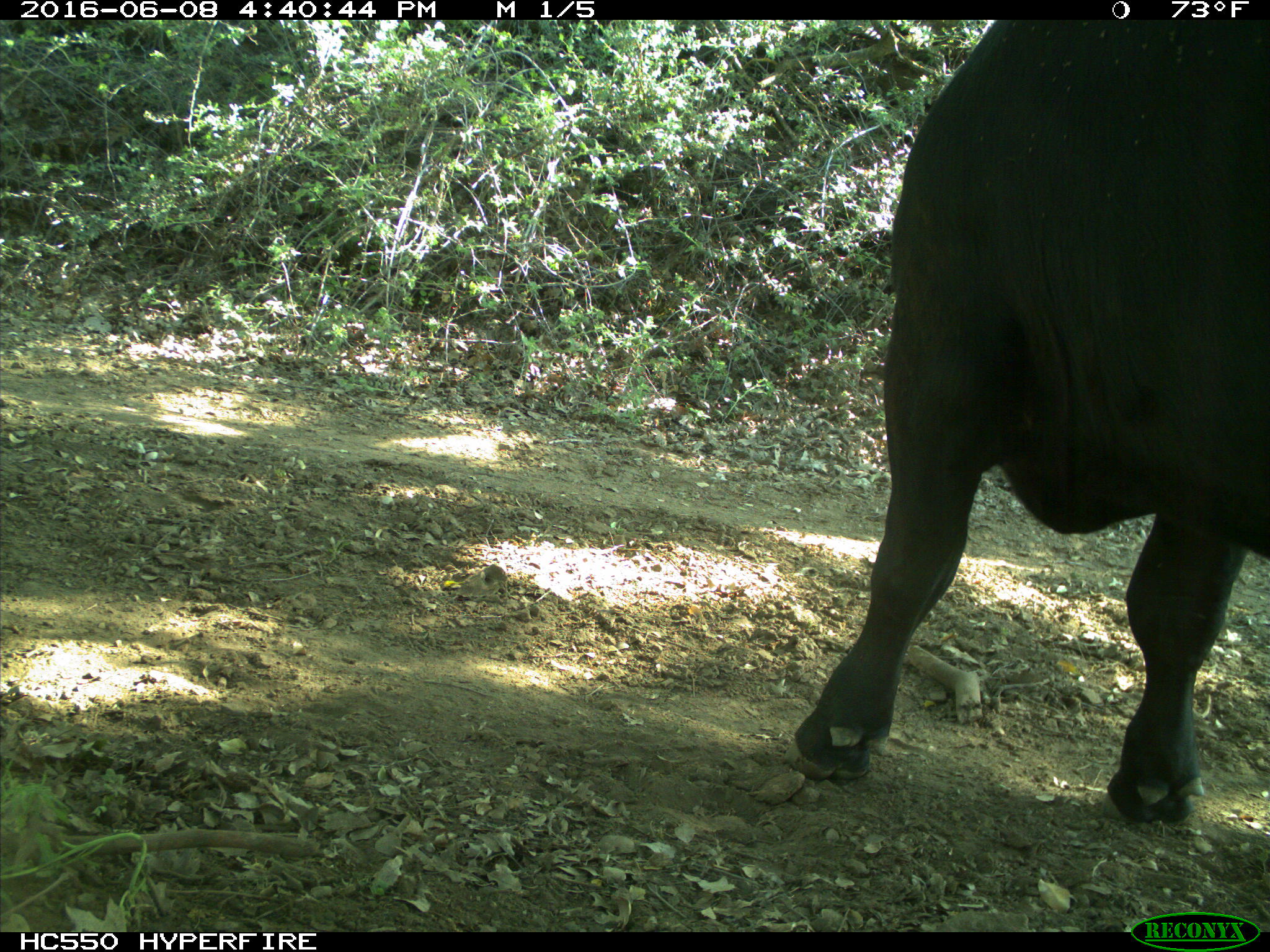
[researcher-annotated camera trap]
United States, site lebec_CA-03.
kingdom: Animalia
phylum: Chordata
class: Mammalia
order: Artiodactyla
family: Bovidae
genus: Bos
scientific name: Bos taurus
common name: domestic cow